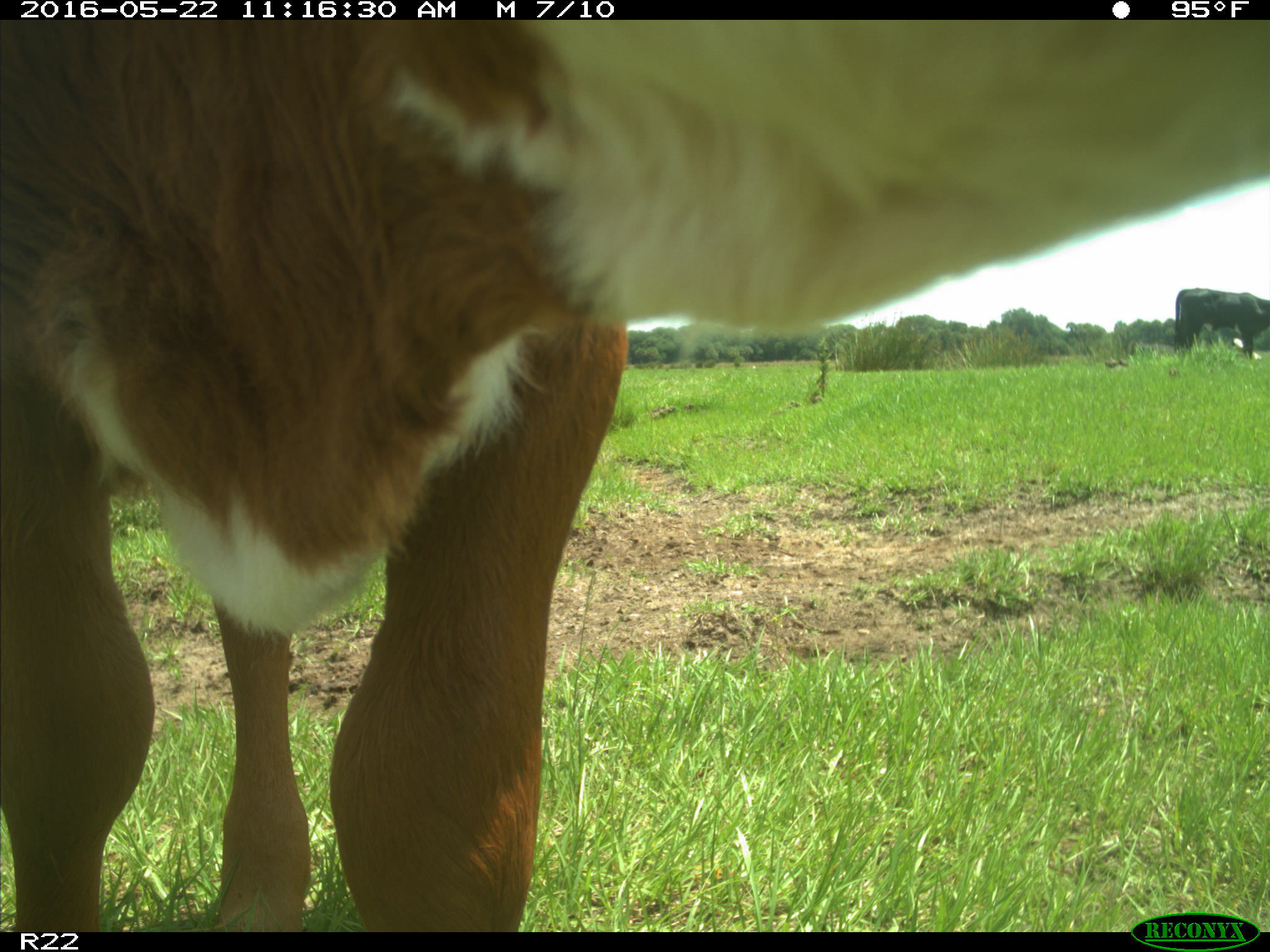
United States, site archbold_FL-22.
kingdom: Animalia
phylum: Chordata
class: Mammalia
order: Artiodactyla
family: Bovidae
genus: Bos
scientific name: Bos taurus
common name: domestic cow